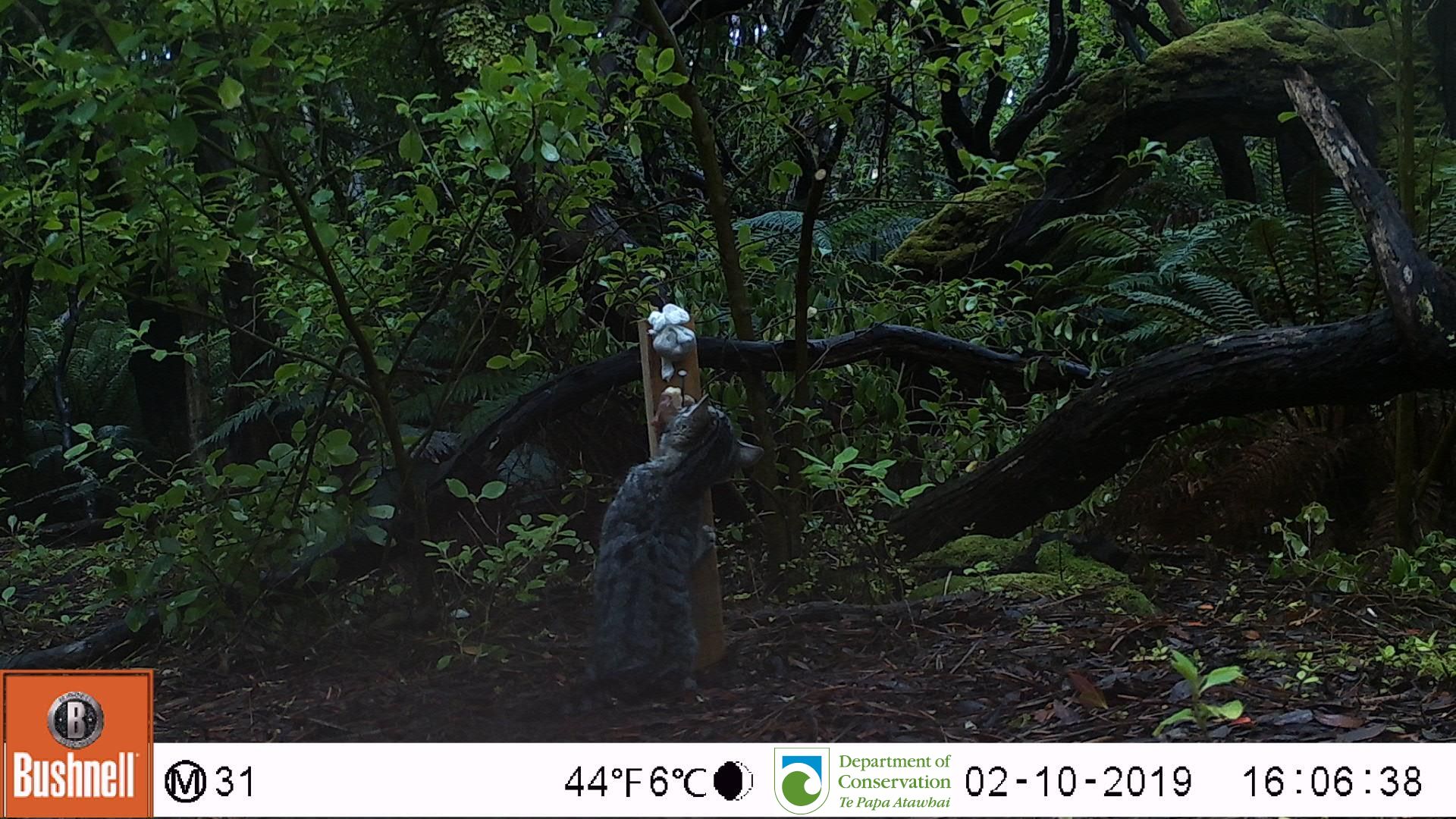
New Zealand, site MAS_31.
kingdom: Animalia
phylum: Chordata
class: Mammalia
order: Carnivora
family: Felidae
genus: Felis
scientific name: Felis catus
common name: domestic cat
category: cat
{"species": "cat (domestic cat) (Felis catus)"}